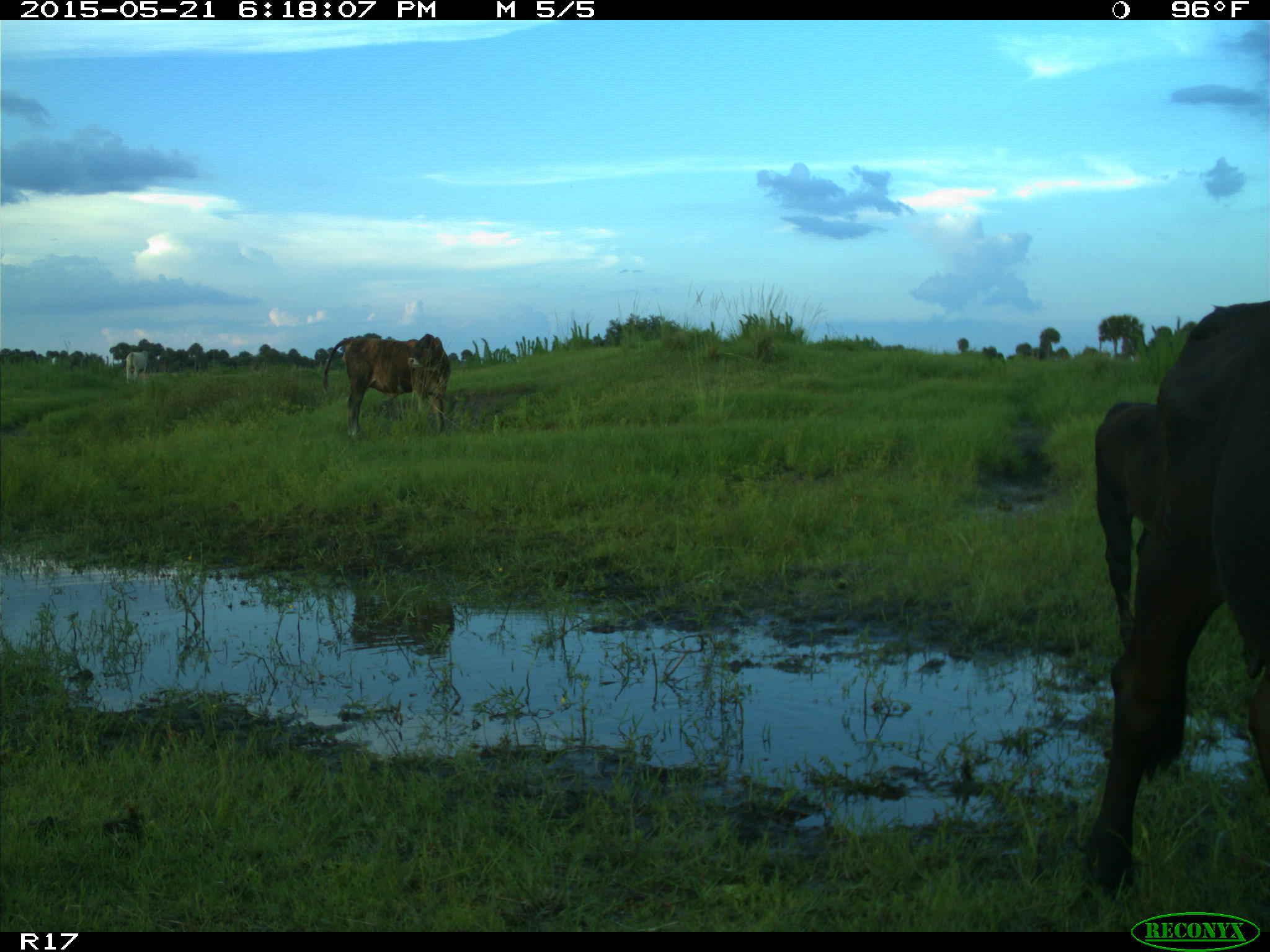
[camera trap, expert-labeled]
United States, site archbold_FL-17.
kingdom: Animalia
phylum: Chordata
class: Mammalia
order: Artiodactyla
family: Bovidae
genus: Bos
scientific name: Bos taurus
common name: domestic cow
Bos taurus (domestic cow).